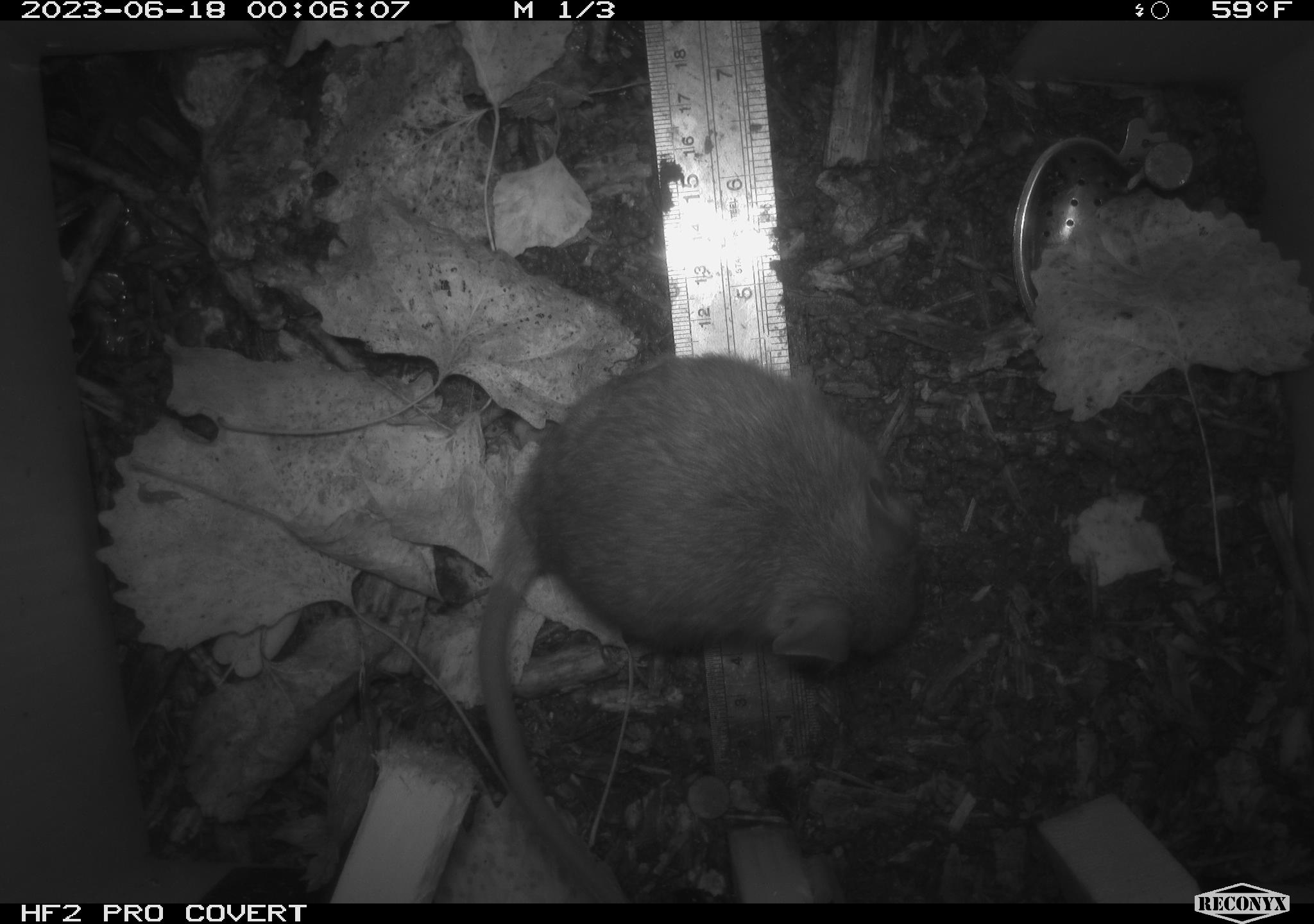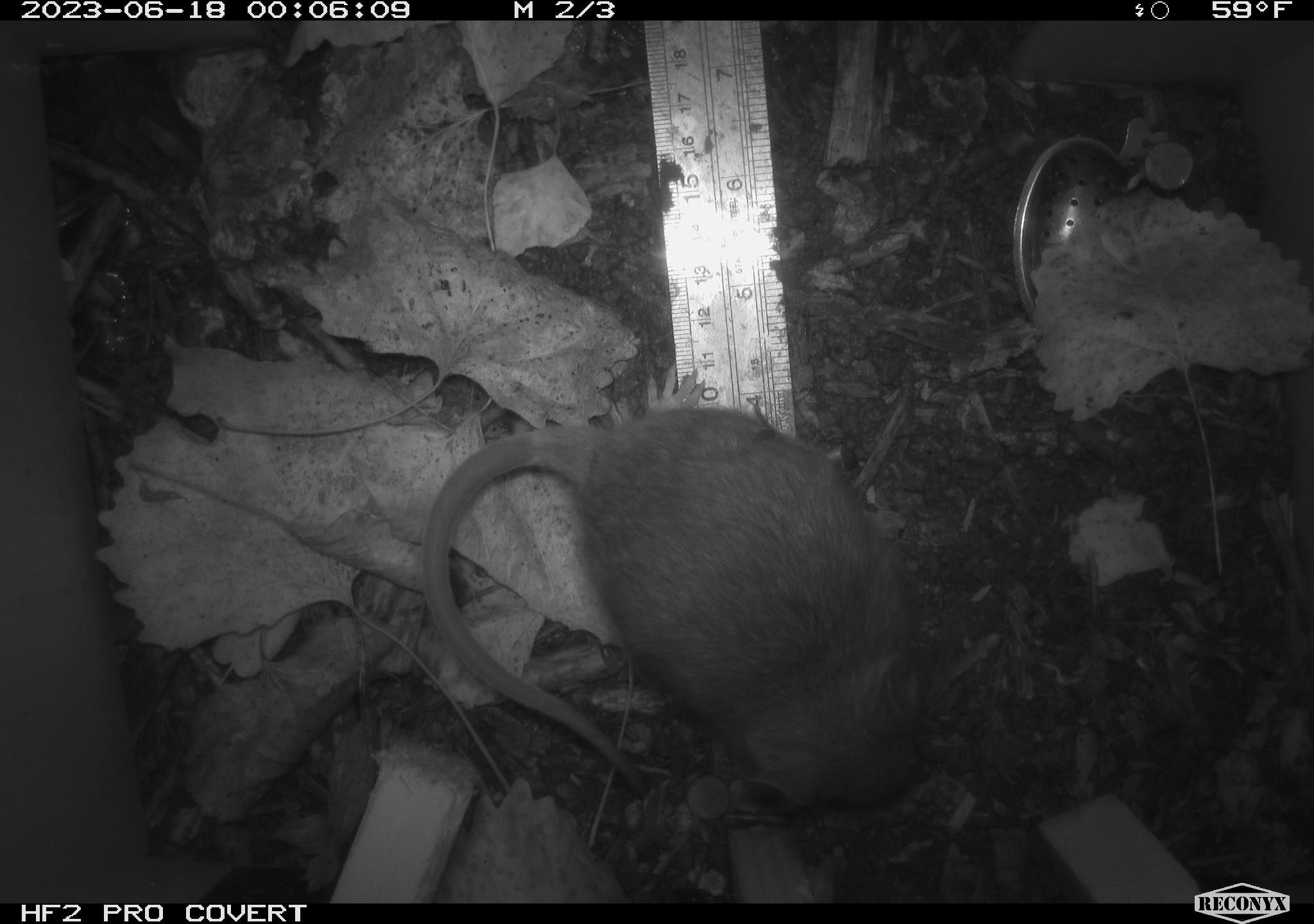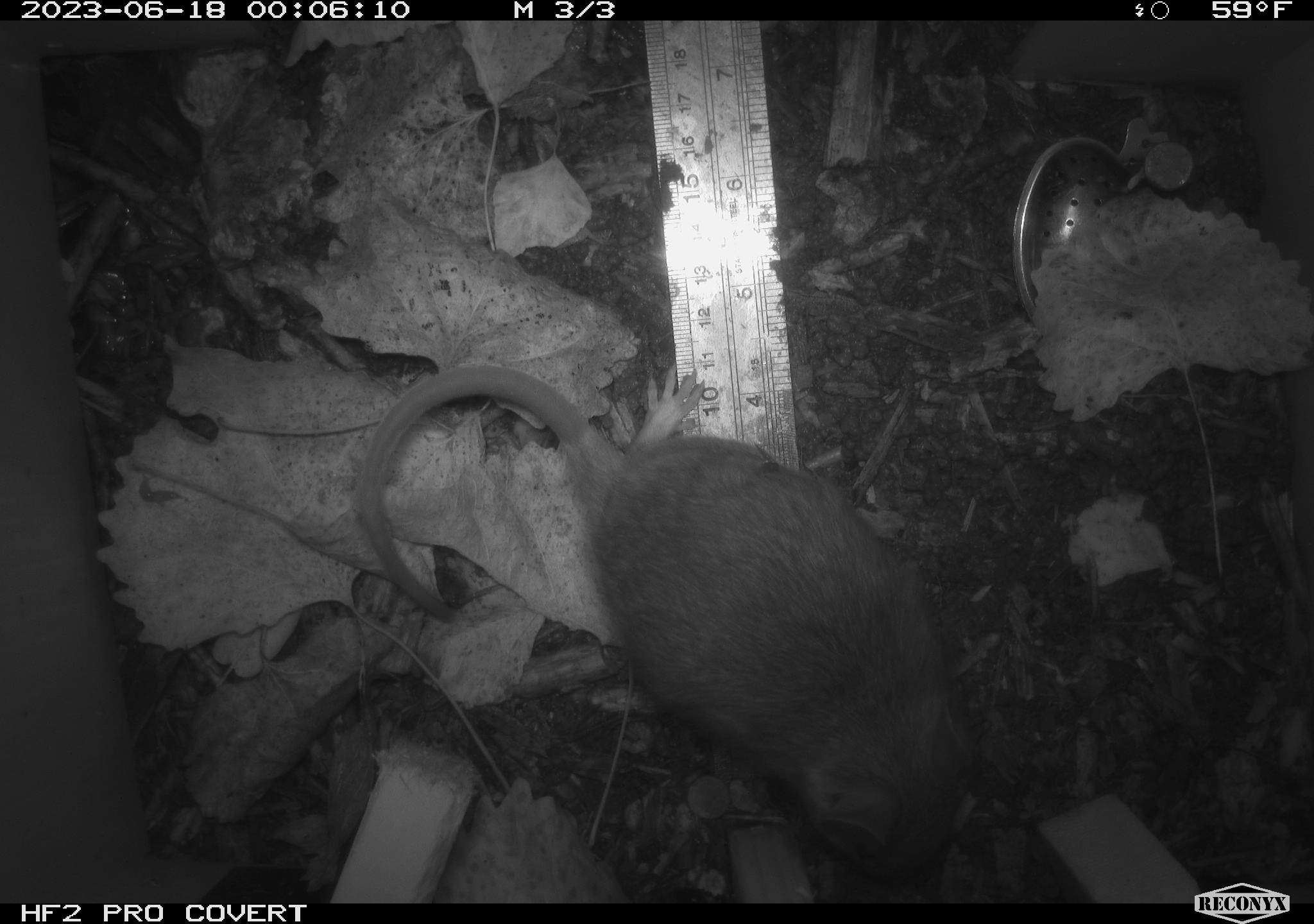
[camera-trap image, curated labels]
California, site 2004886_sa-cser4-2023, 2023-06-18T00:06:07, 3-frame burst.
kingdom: Animalia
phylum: Chordata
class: Mammalia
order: Rodentia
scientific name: Rodentia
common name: woodrat or rat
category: woodrat or rat species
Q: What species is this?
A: Woodrat or rat species (woodrat or rat) (Rodentia).